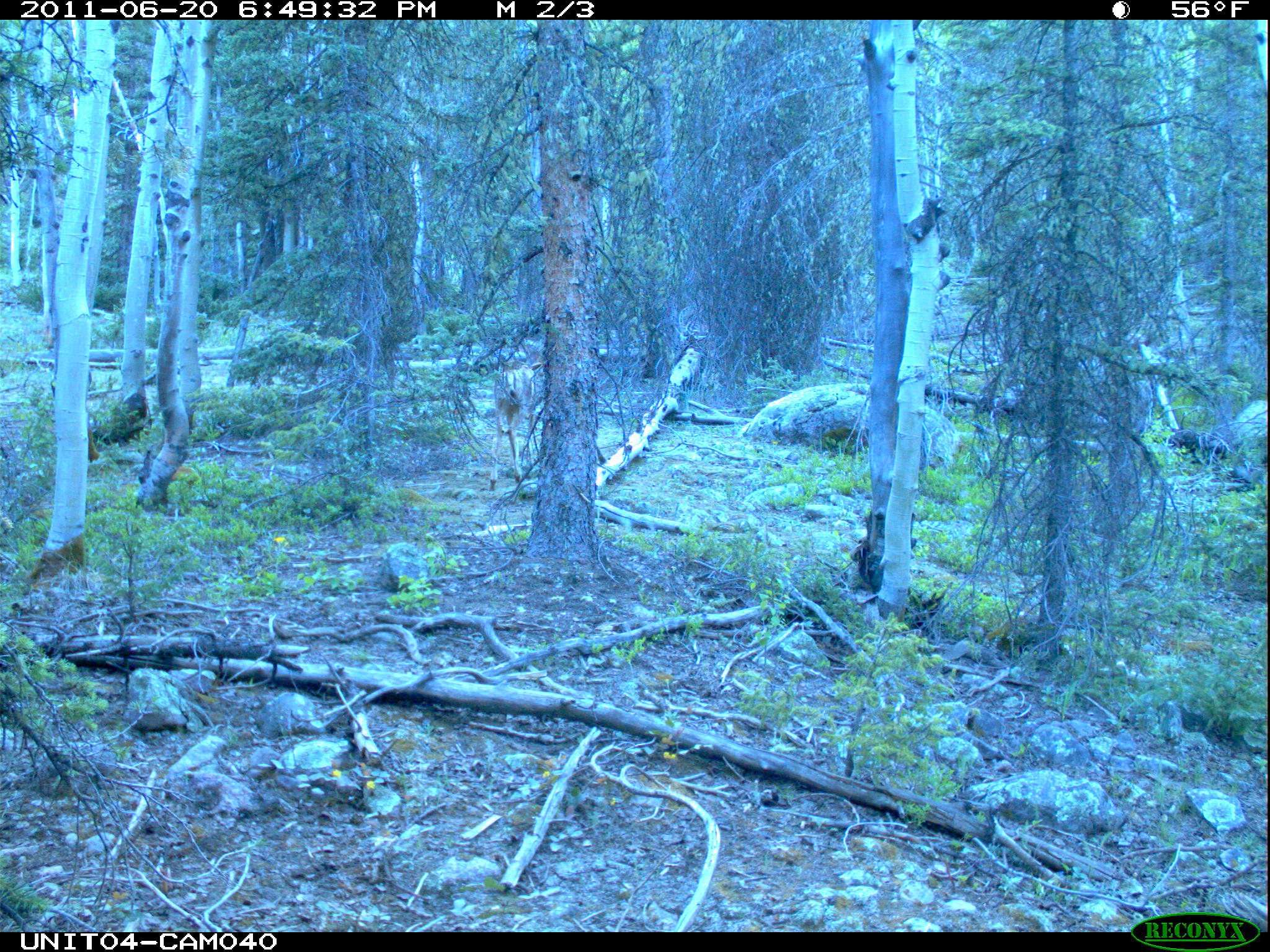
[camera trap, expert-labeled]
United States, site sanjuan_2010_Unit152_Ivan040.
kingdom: Animalia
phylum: Chordata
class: Mammalia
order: Artiodactyla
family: Cervidae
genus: Odocoileus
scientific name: Odocoileus hemionus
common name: mule deer